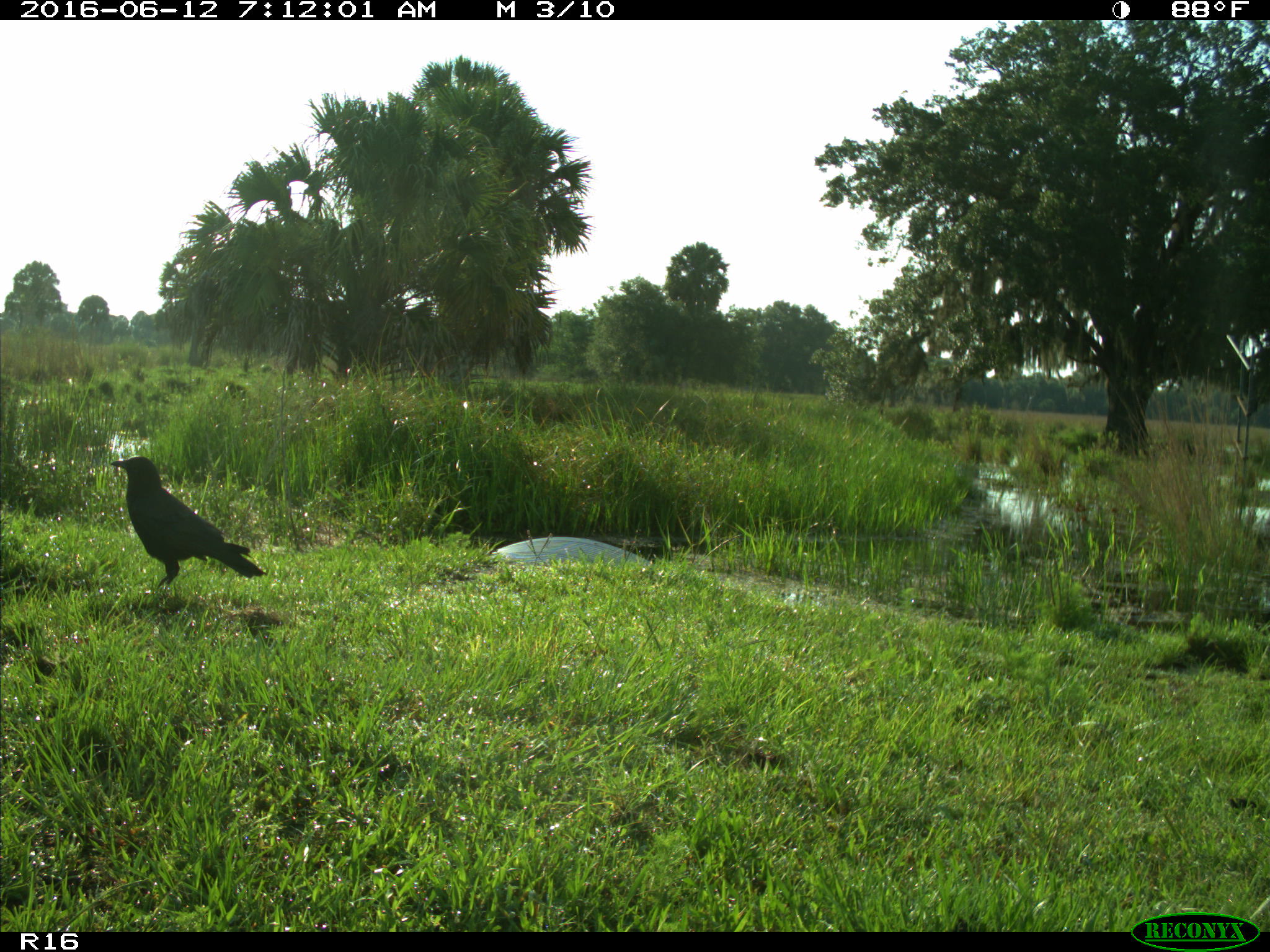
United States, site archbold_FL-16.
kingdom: Animalia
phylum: Chordata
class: Aves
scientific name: Aves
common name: birds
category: unidentified bird